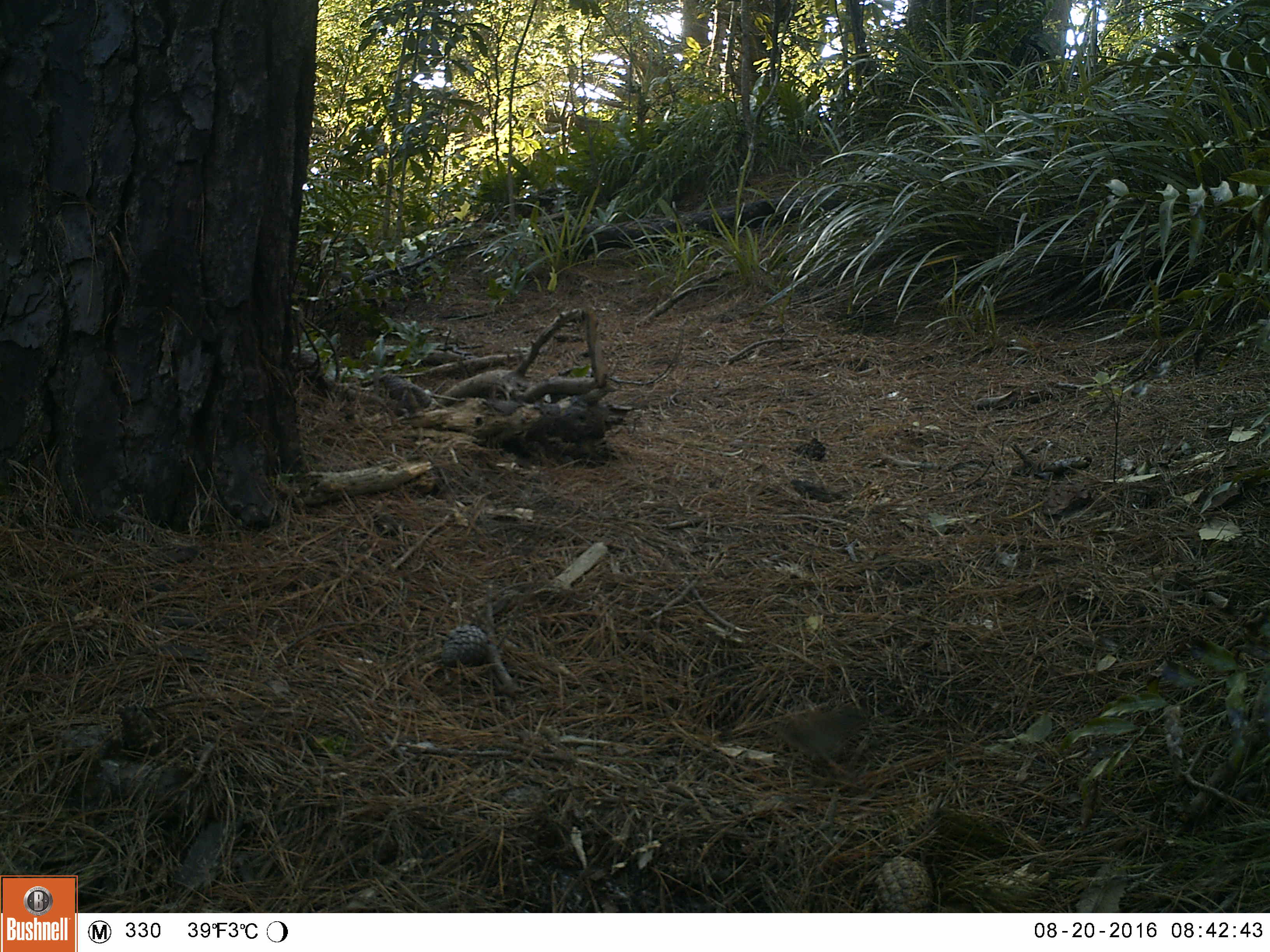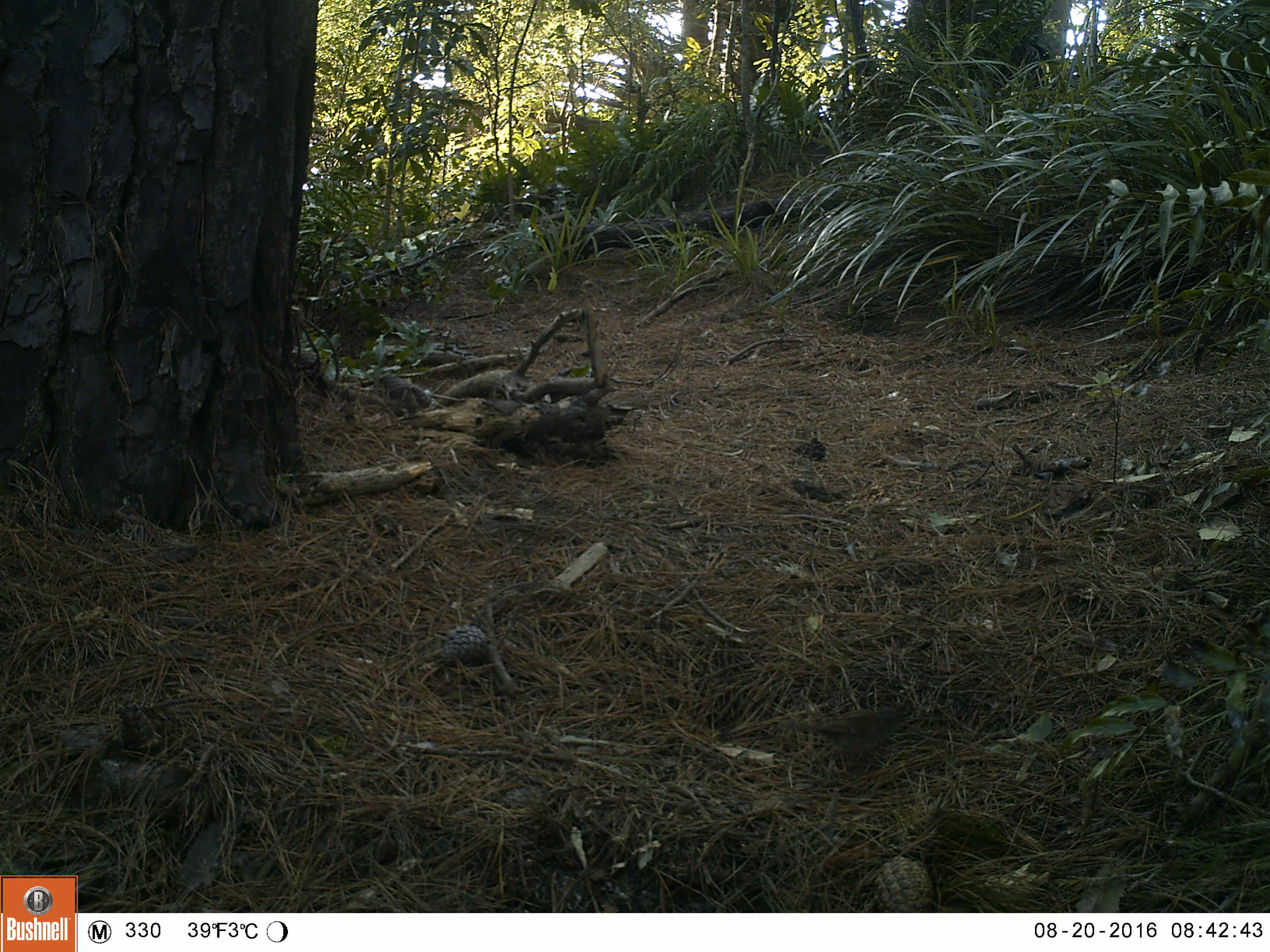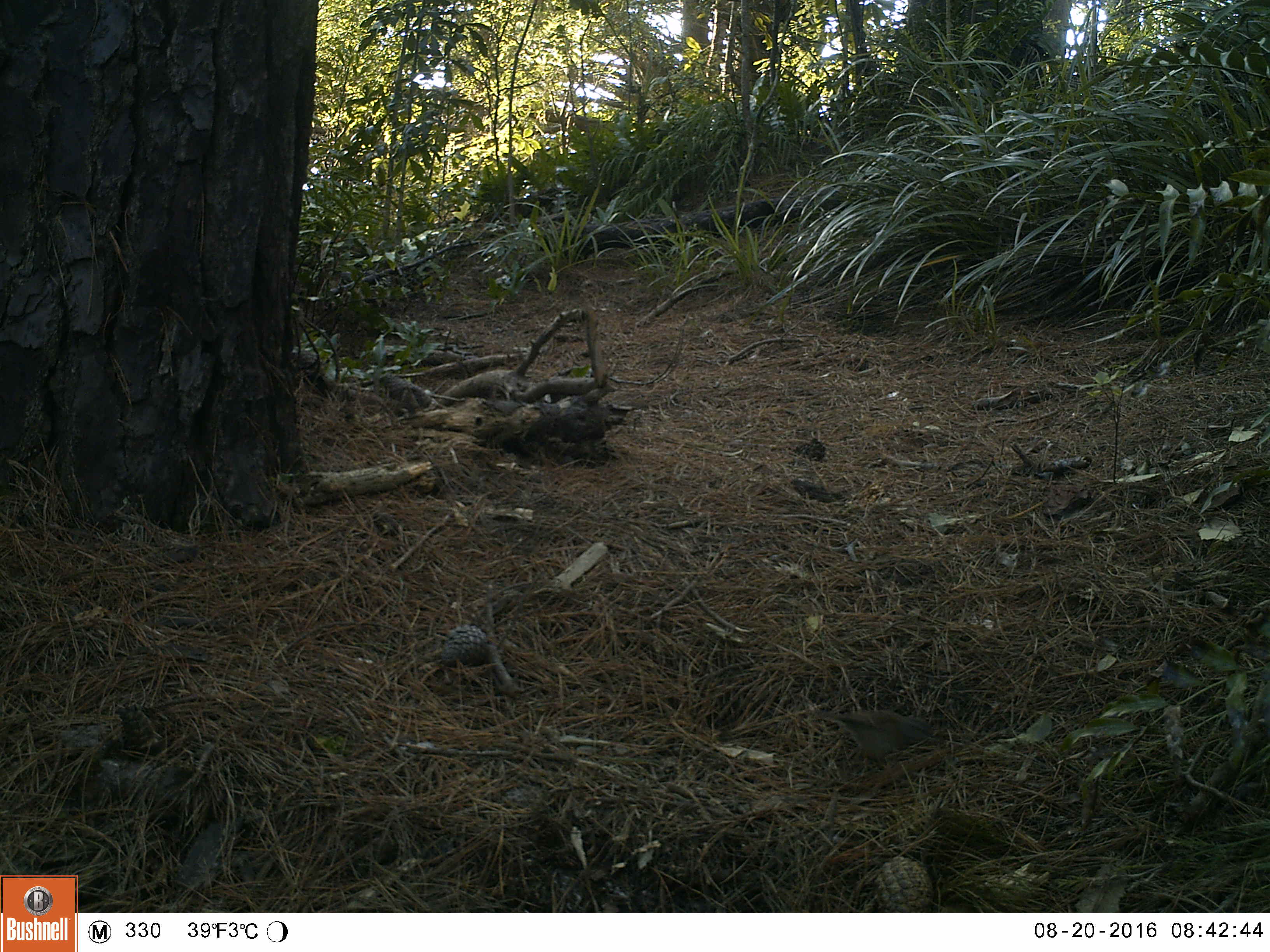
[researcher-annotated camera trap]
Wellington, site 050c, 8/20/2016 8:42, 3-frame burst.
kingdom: Animalia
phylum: Chordata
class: Aves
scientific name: Aves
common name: bird